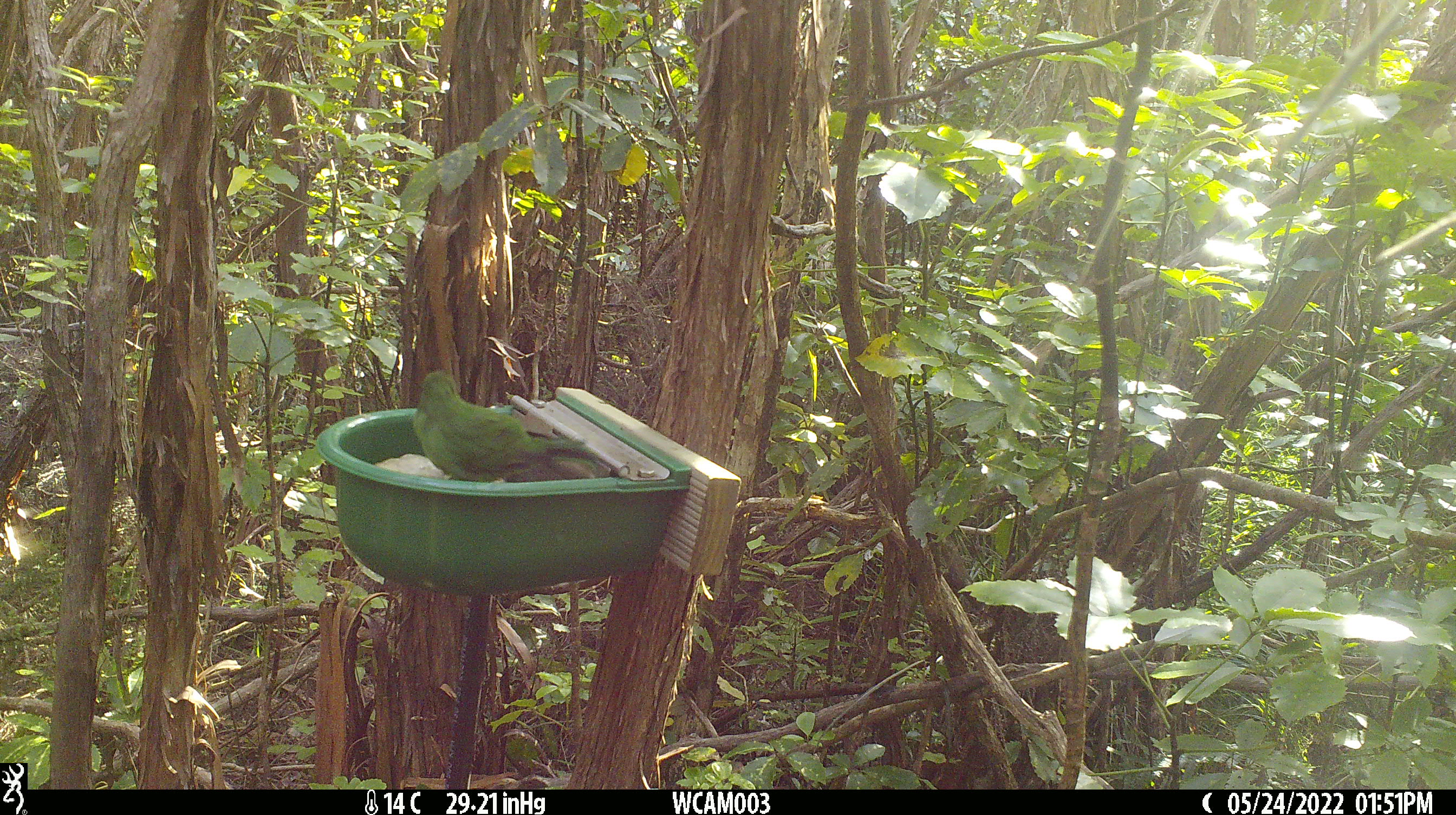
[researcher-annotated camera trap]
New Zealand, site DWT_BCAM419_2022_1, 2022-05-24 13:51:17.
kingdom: Animalia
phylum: Chordata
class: Aves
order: Psittaciformes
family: Psittaculidae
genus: Cyanoramphus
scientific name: Cyanoramphus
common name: parakeet